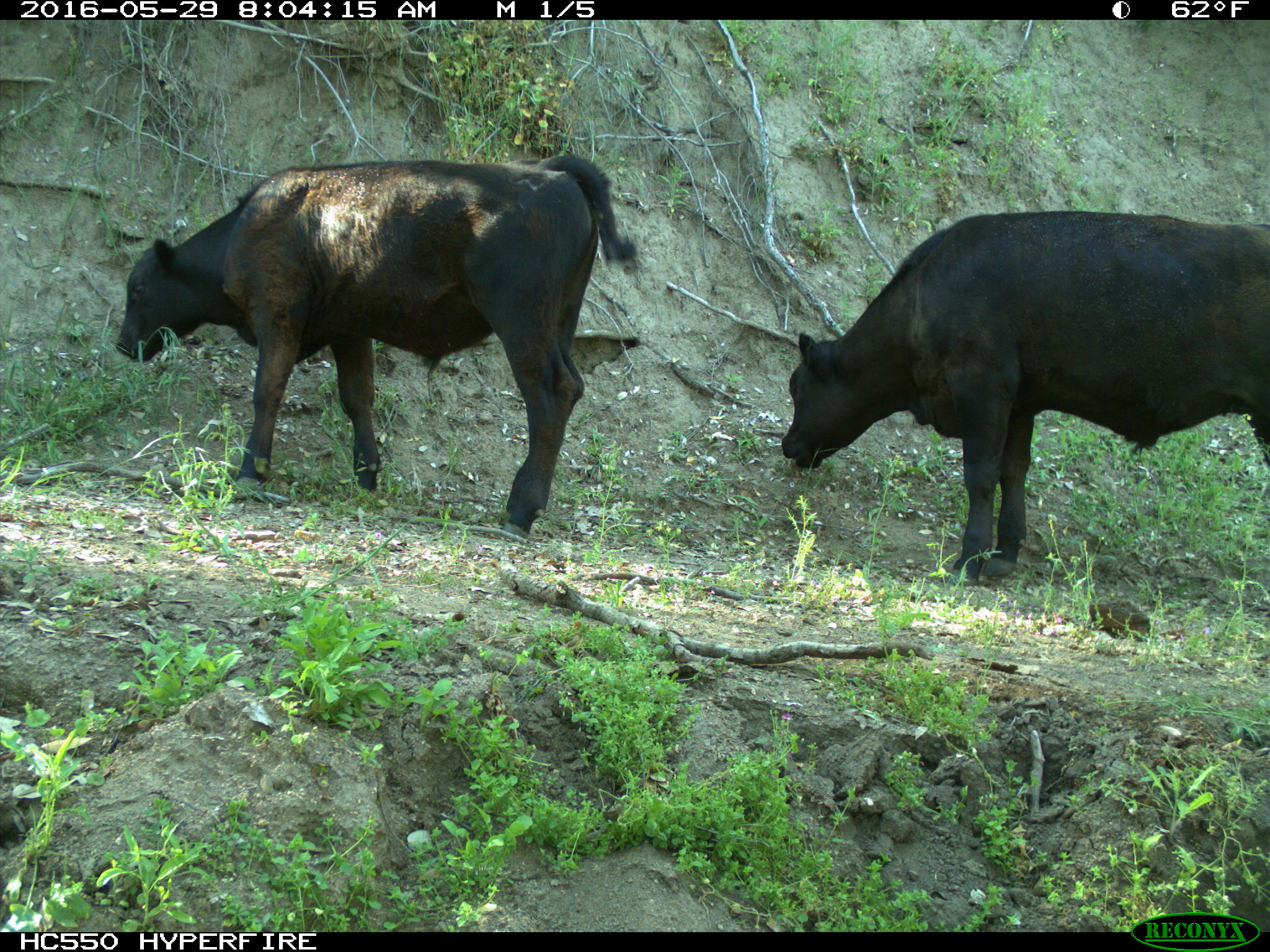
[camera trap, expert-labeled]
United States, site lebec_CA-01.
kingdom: Animalia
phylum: Chordata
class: Mammalia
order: Artiodactyla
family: Bovidae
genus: Bos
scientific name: Bos taurus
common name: domestic cow